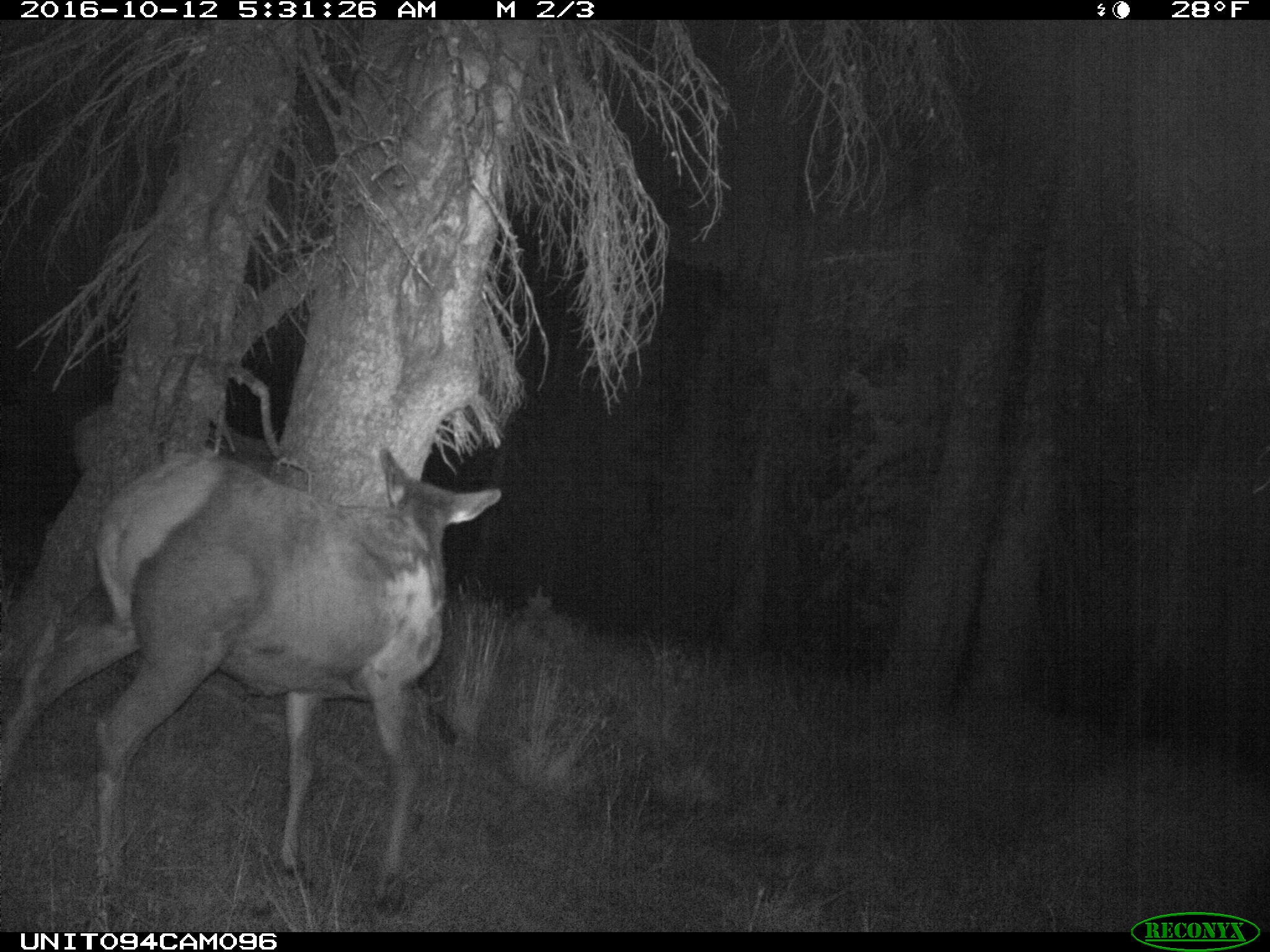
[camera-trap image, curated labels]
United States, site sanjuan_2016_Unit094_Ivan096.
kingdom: Animalia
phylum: Chordata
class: Mammalia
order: Artiodactyla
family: Cervidae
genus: Cervus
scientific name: Cervus elaphus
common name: red deer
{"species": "Cervus elaphus (red deer)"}